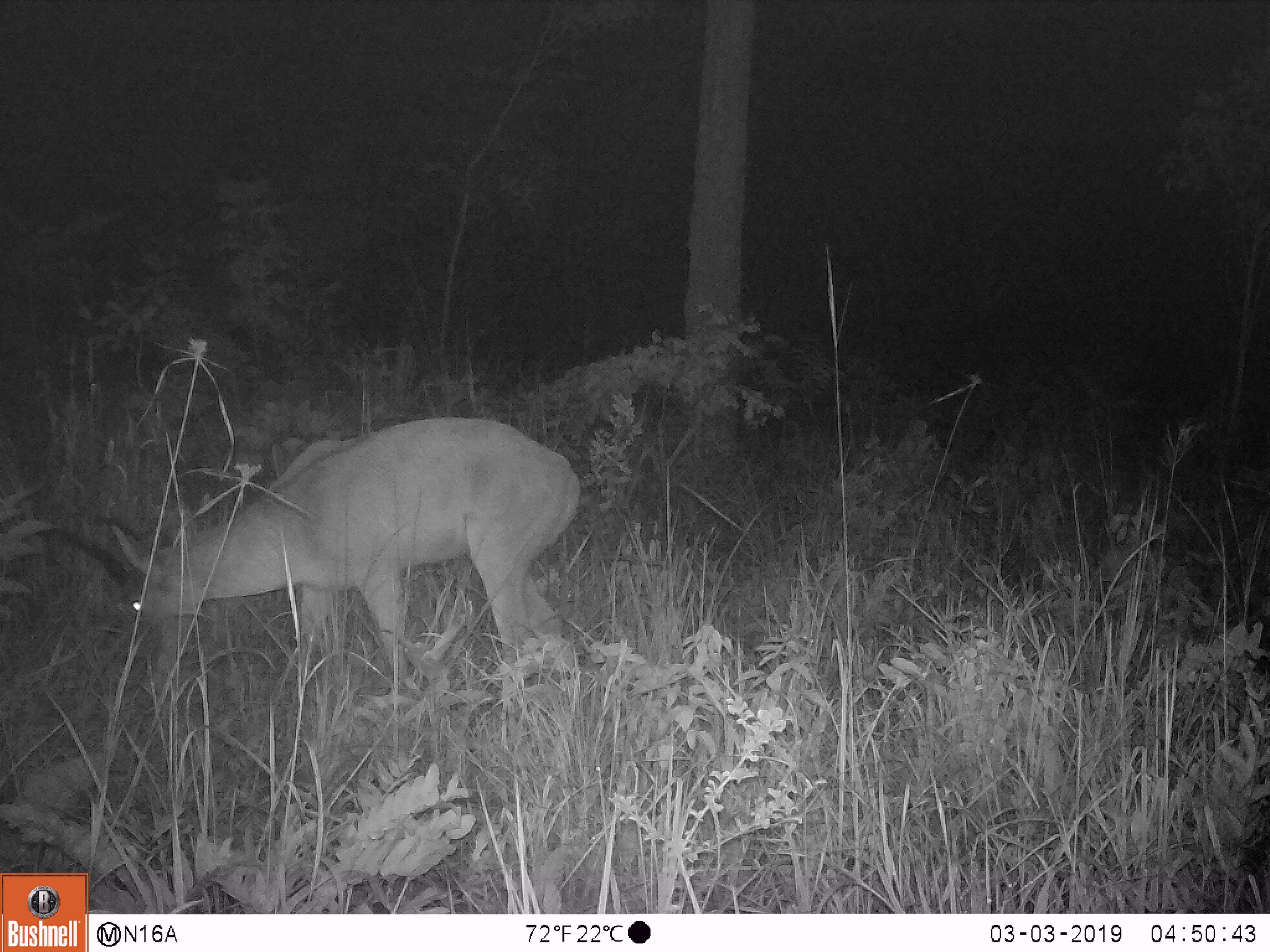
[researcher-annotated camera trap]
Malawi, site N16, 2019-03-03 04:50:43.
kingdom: Animalia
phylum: Chordata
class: Mammalia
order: Artiodactyla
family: Bovidae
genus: Redunca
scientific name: Redunca arundinum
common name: southern reedbuck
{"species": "southern reedbuck (Redunca arundinum)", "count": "1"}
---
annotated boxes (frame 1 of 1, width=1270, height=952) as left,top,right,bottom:
southern reedbuck: 54,404,581,728